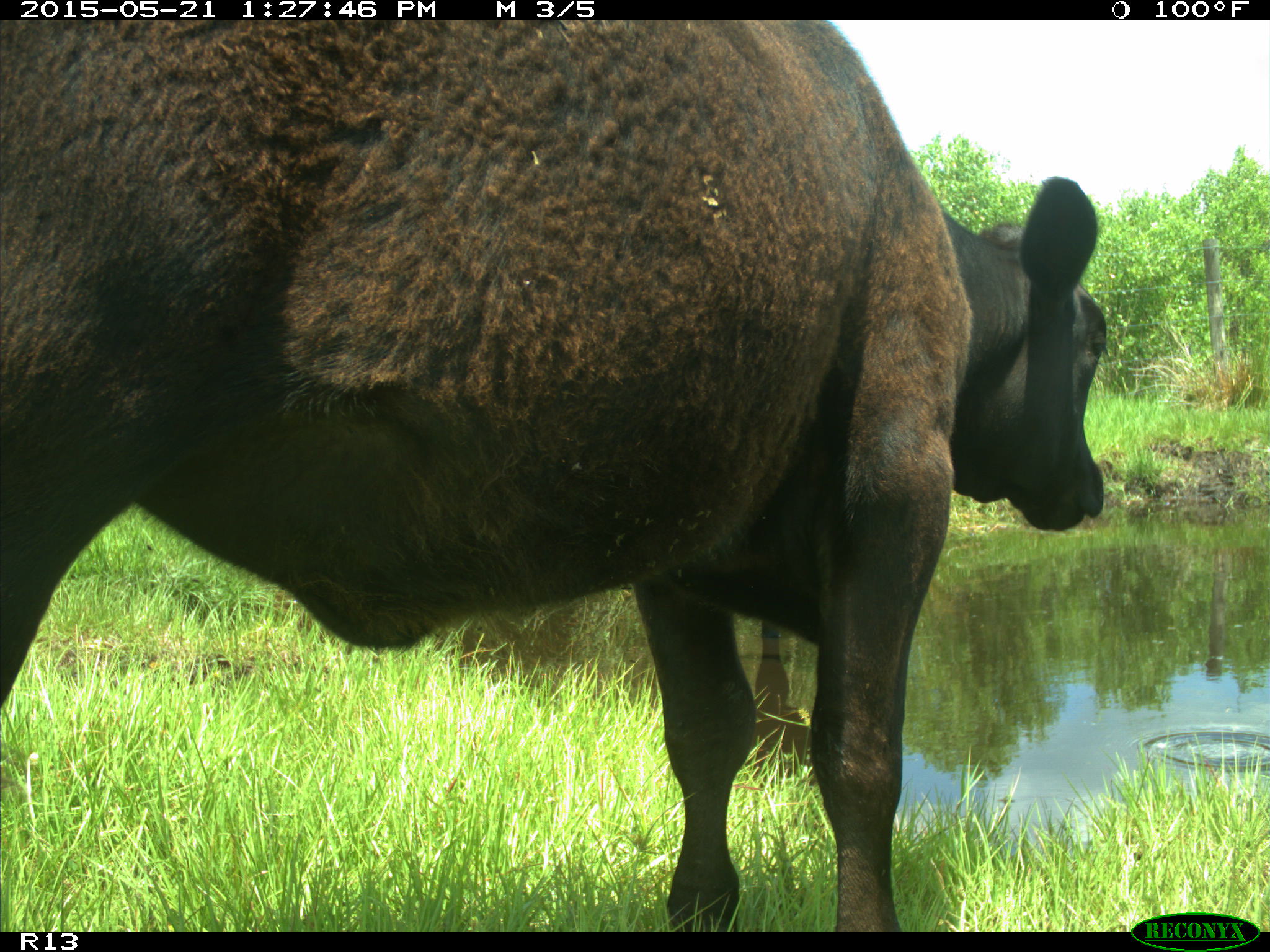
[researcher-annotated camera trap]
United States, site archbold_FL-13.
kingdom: Animalia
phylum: Chordata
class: Mammalia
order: Artiodactyla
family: Bovidae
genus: Bos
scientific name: Bos taurus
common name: domestic cow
Bos taurus (domestic cow).